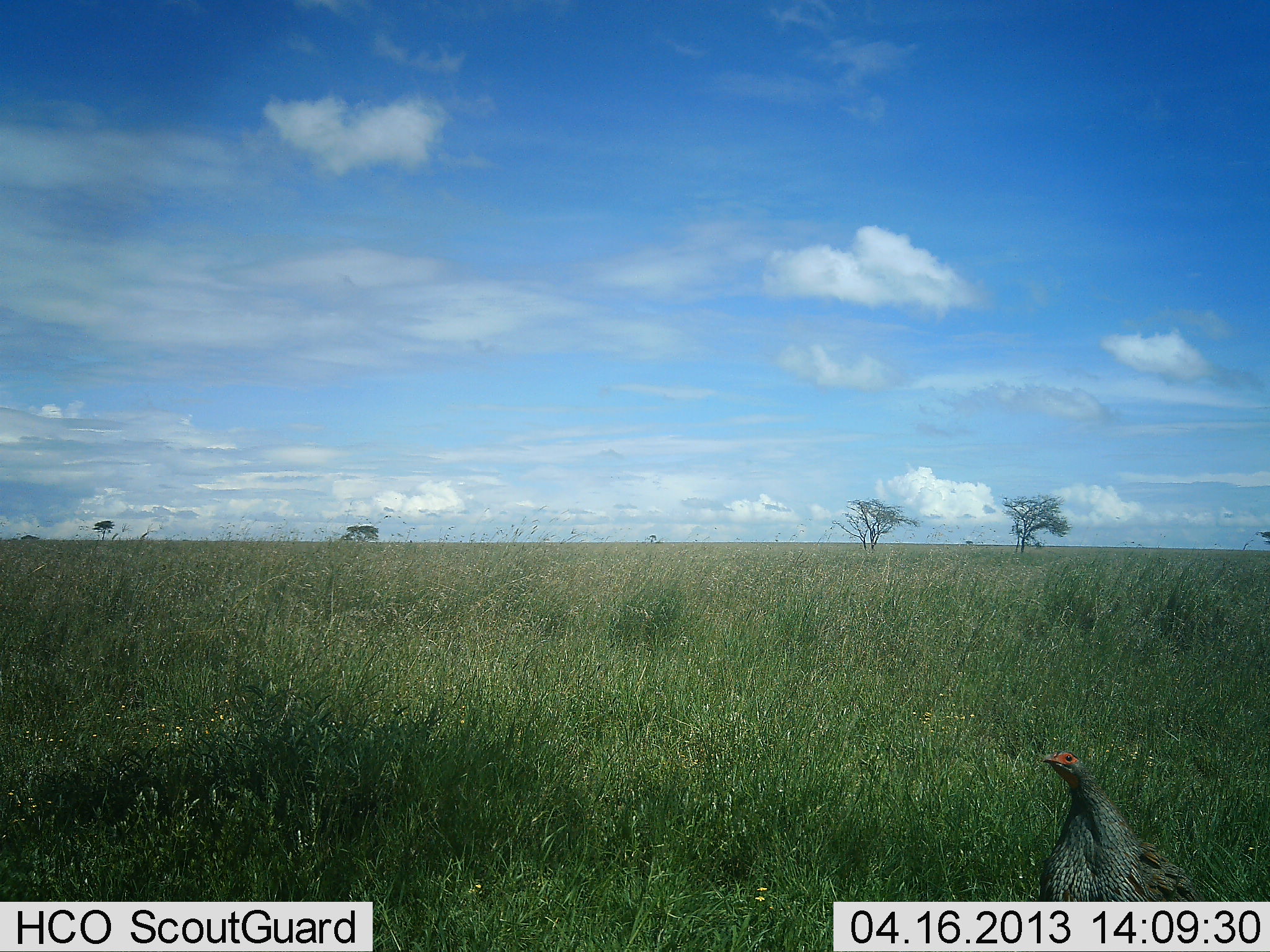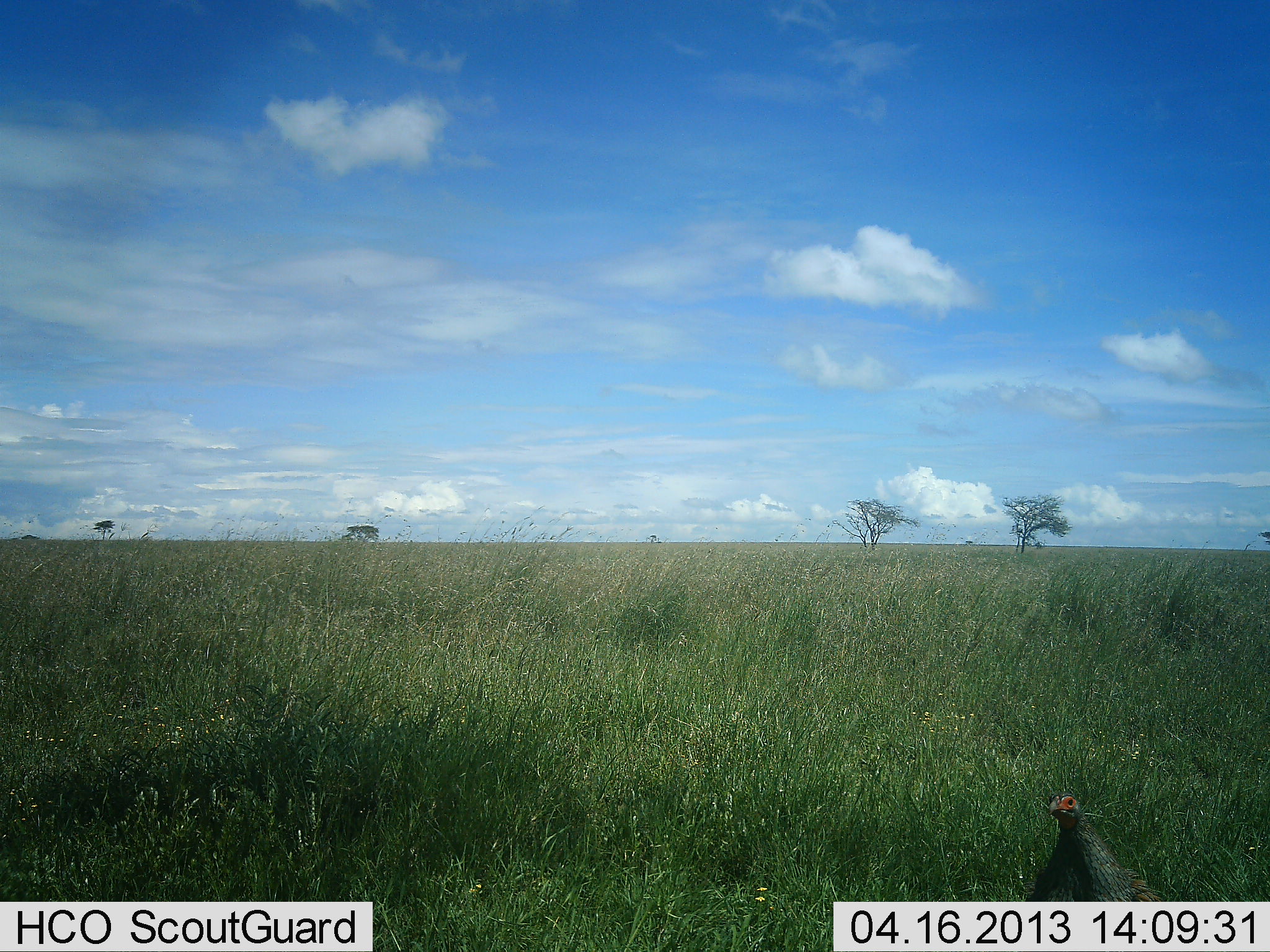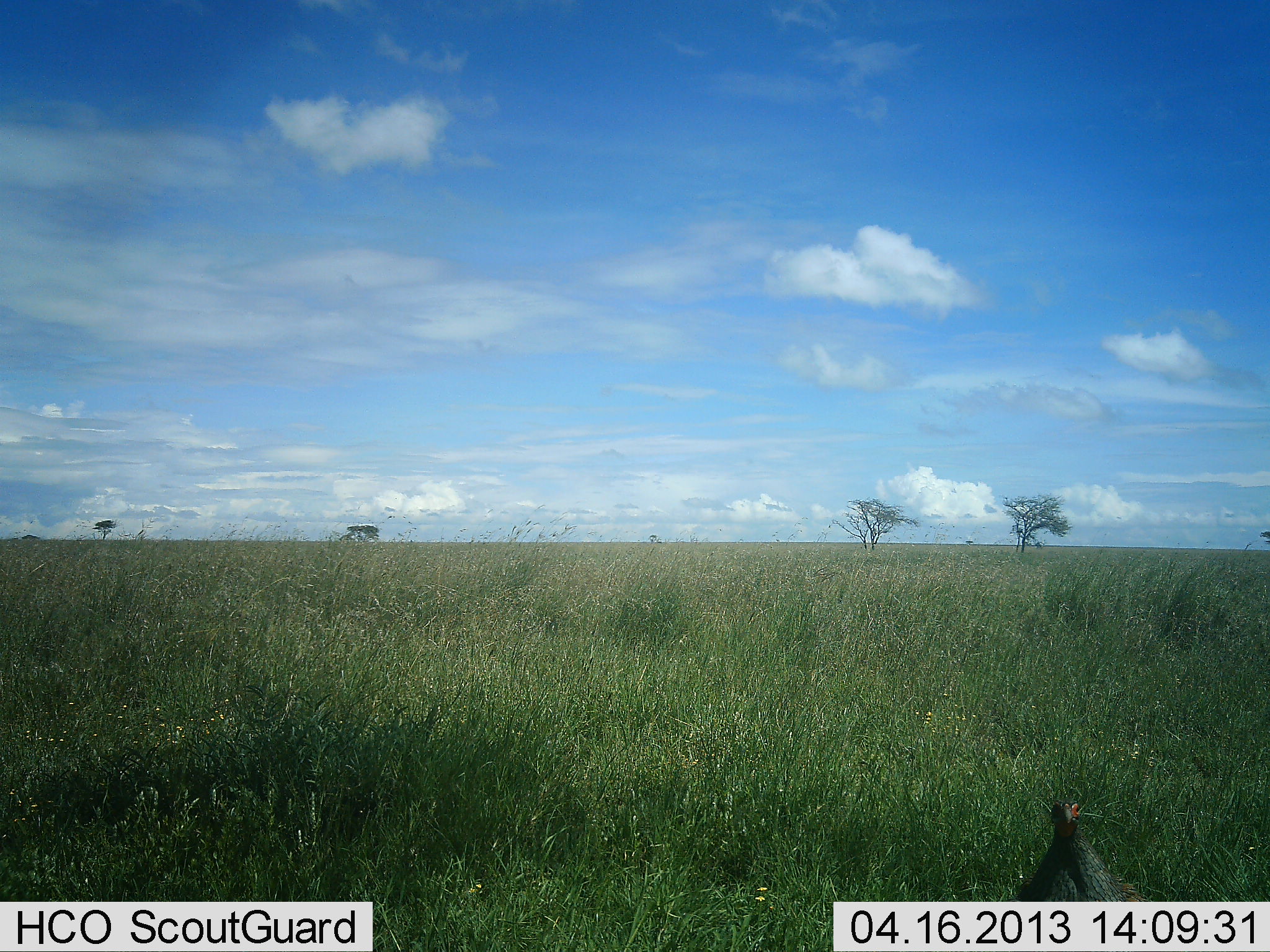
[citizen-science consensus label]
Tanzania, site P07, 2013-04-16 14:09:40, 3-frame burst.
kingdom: Animalia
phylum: Chordata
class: Aves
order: Galliformes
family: Numididae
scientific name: Numididae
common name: guinea fowl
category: guineafowl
Guineafowl (guinea fowl) (Numididae), count 1. Behavior (volunteer vote fractions): standing 77%, resting 0%, moving 23%, interacting 6%. Young present (vote fraction): 0%. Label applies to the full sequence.